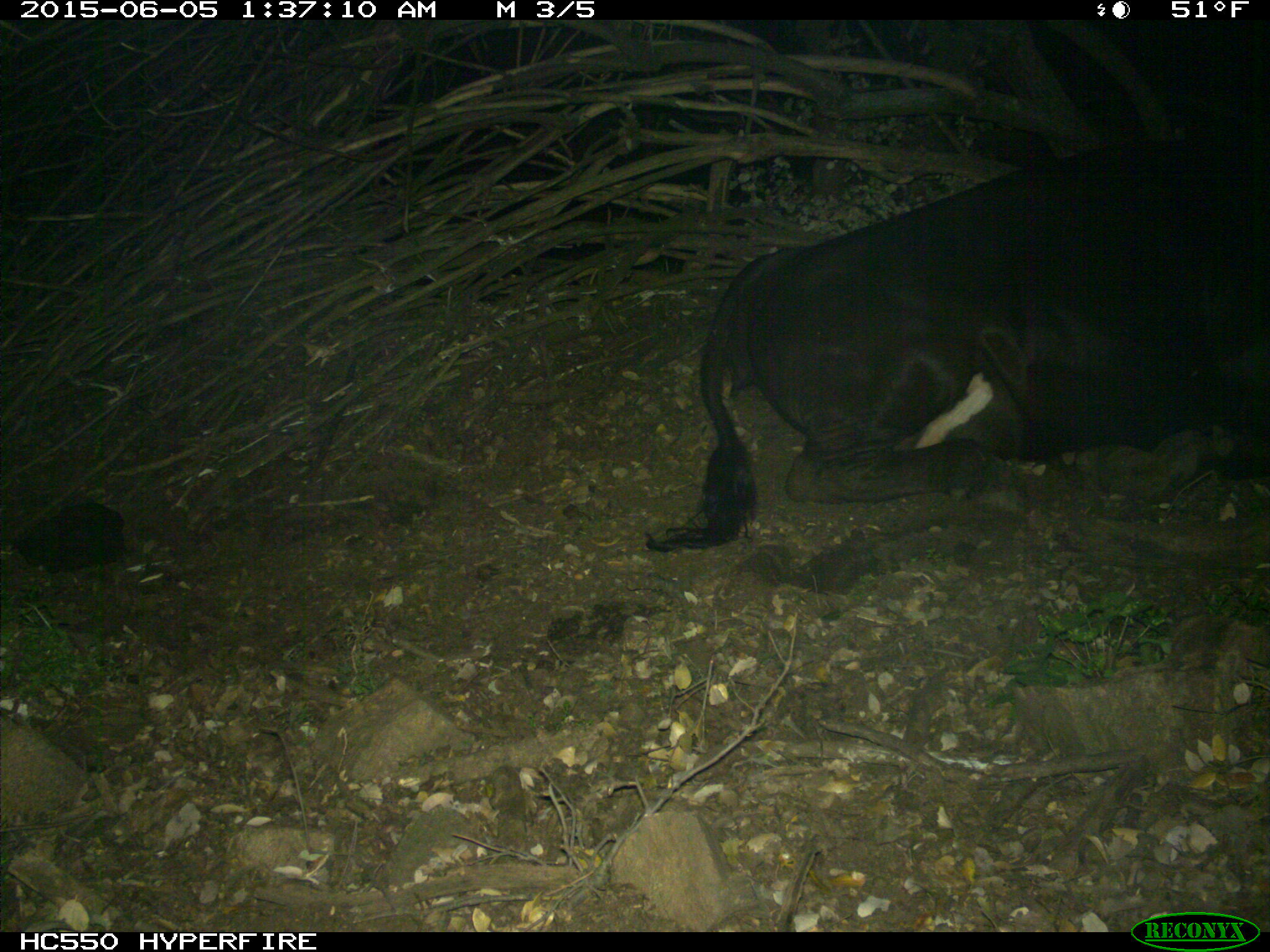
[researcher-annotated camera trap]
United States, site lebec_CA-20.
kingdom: Animalia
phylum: Chordata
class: Mammalia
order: Artiodactyla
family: Bovidae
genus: Bos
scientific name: Bos taurus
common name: domestic cow